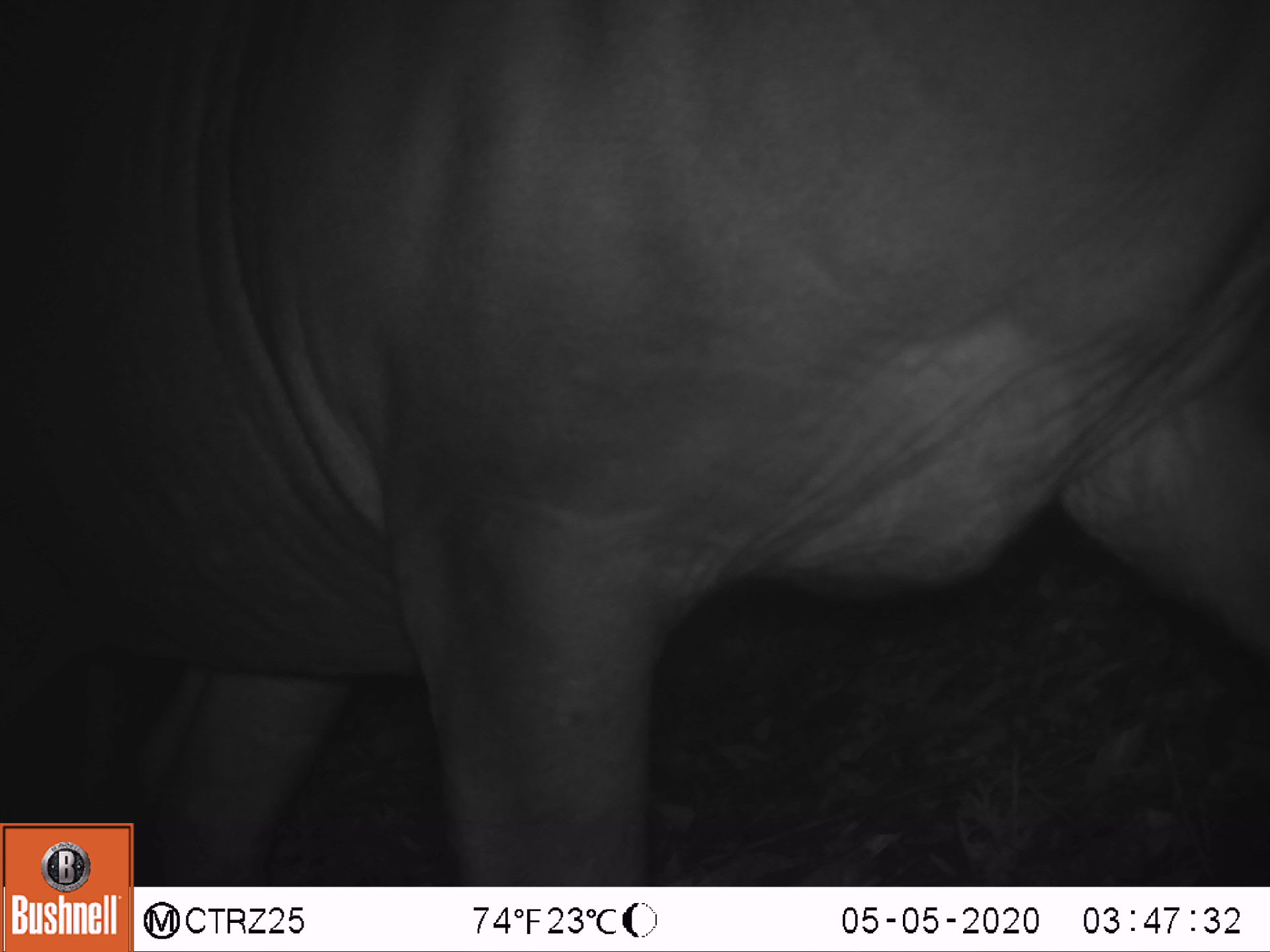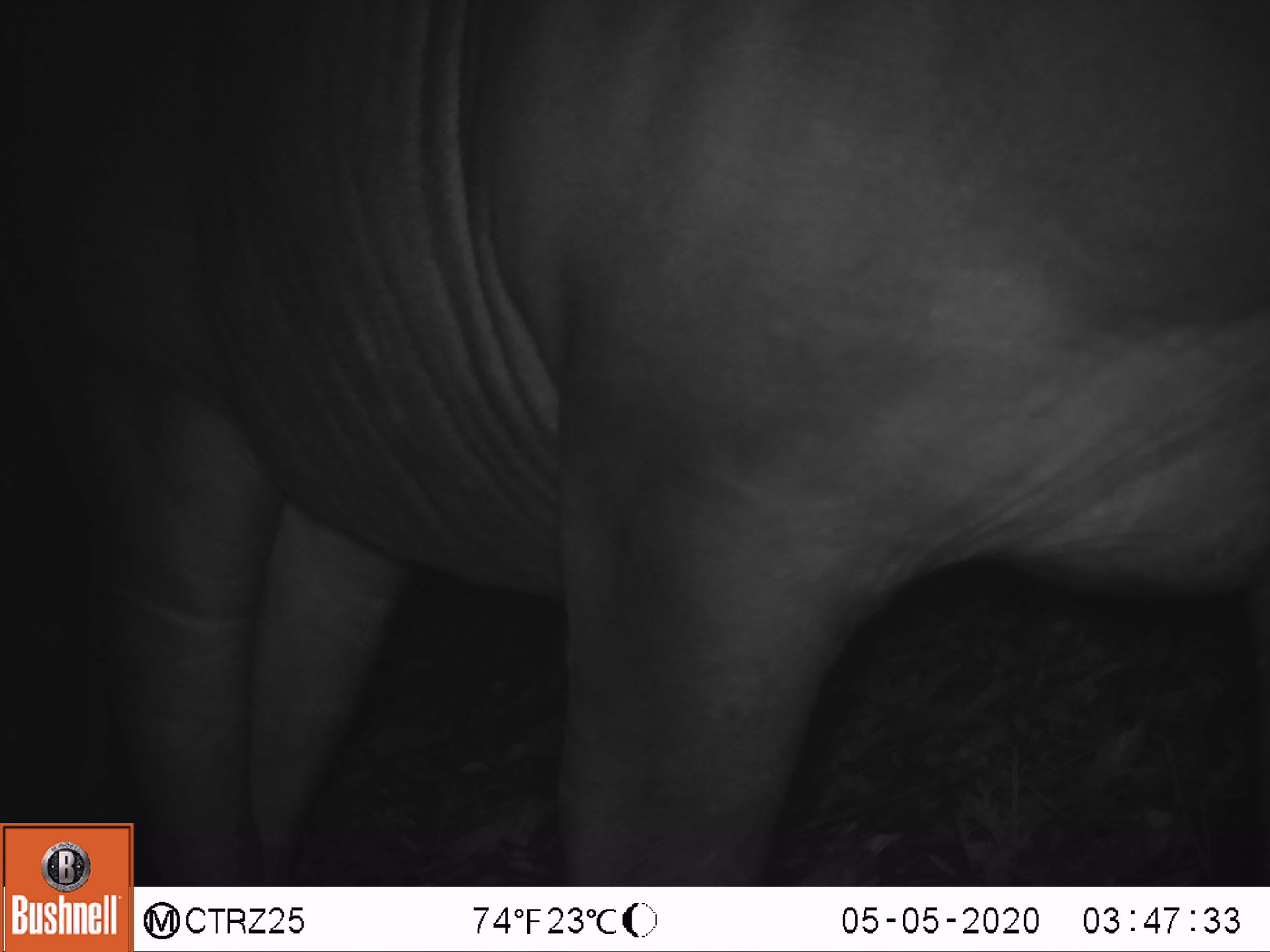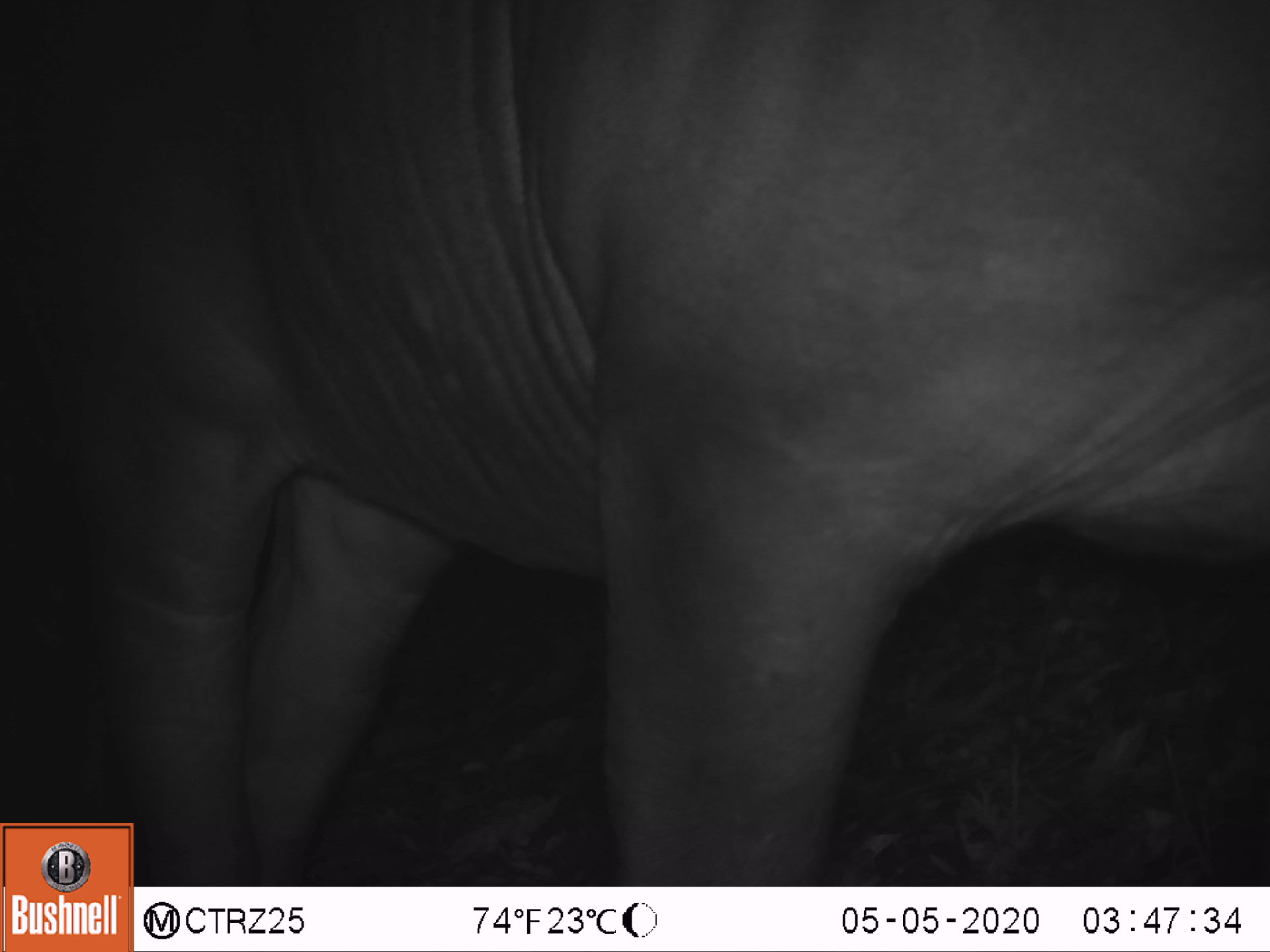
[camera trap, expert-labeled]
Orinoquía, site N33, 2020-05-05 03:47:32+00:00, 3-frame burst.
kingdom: Animalia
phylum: Chordata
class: Mammalia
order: Perissodactyla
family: Tapiridae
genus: Tapirus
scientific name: Tapirus terrestris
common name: lowland tapir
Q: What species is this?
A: Lowland tapir (Tapirus terrestris).